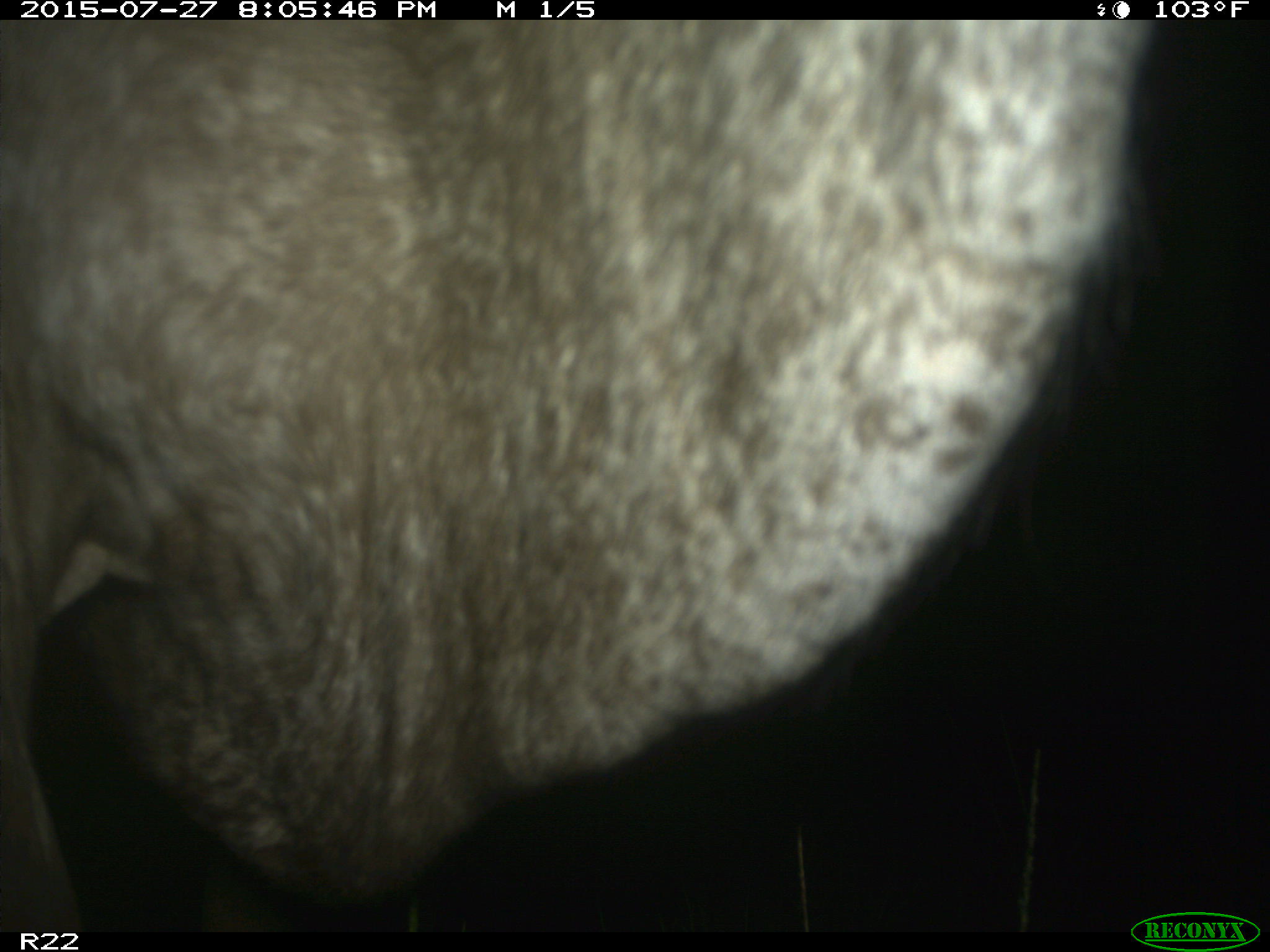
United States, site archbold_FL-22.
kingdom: Animalia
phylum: Chordata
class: Mammalia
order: Artiodactyla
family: Bovidae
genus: Bos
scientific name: Bos taurus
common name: domestic cow